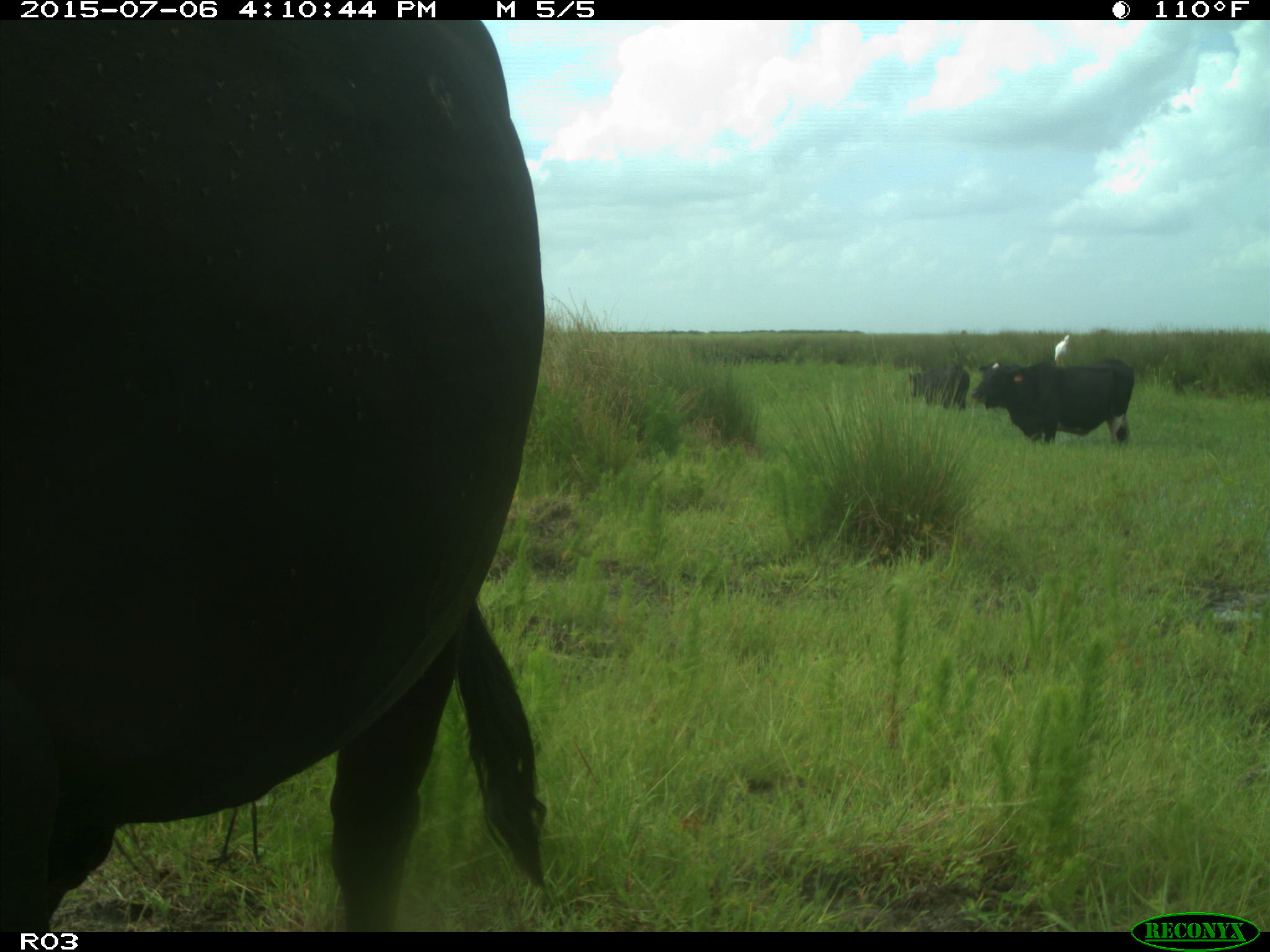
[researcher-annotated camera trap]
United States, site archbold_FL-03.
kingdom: Animalia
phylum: Chordata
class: Mammalia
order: Artiodactyla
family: Bovidae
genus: Bos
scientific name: Bos taurus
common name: domestic cow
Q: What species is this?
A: Bos taurus (domestic cow).